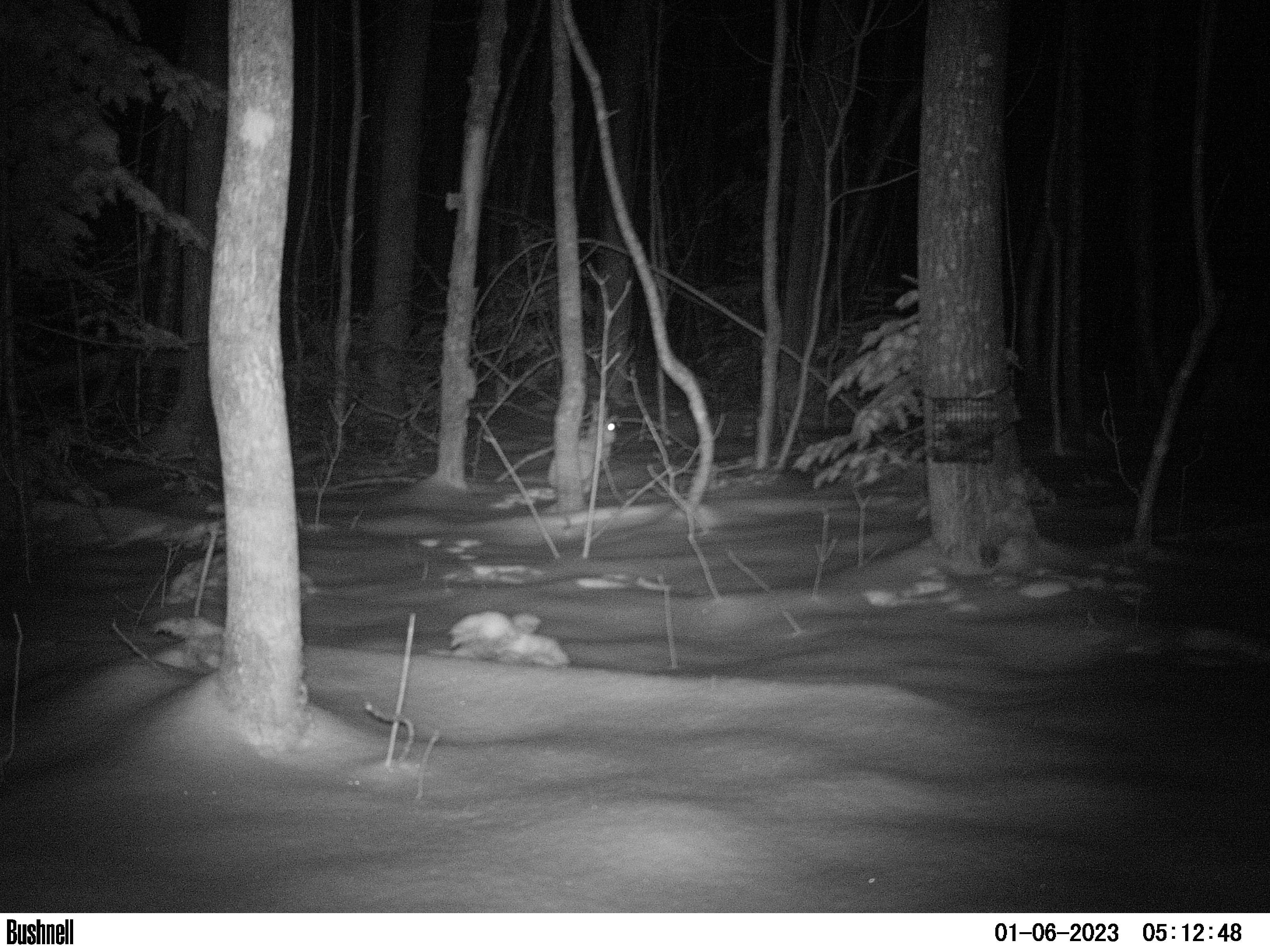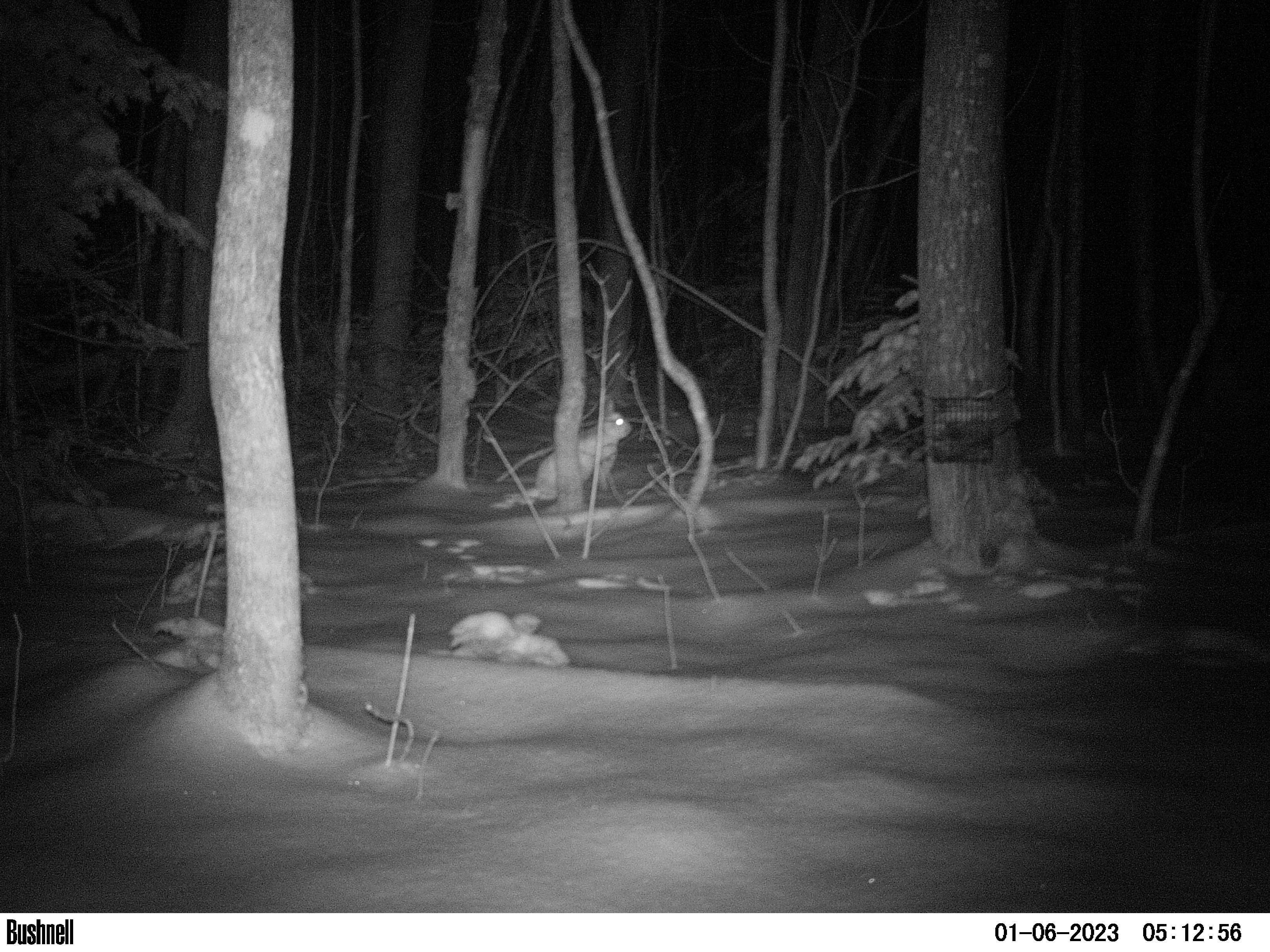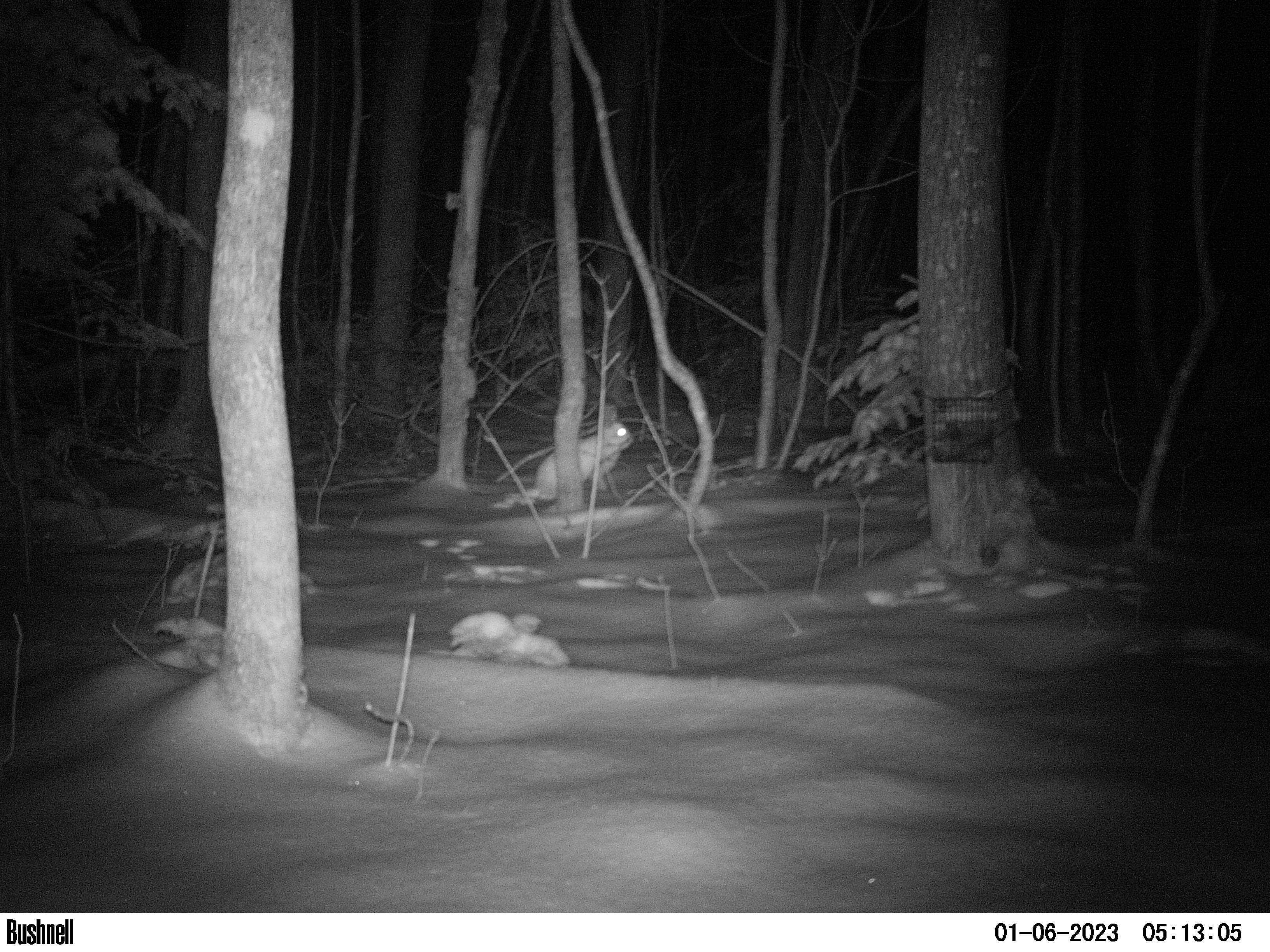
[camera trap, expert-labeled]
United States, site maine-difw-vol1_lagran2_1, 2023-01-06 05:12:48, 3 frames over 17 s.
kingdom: Animalia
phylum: Chordata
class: Mammalia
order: Lagomorpha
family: Leporidae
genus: Lepus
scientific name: Lepus americanus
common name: snowshoe hare